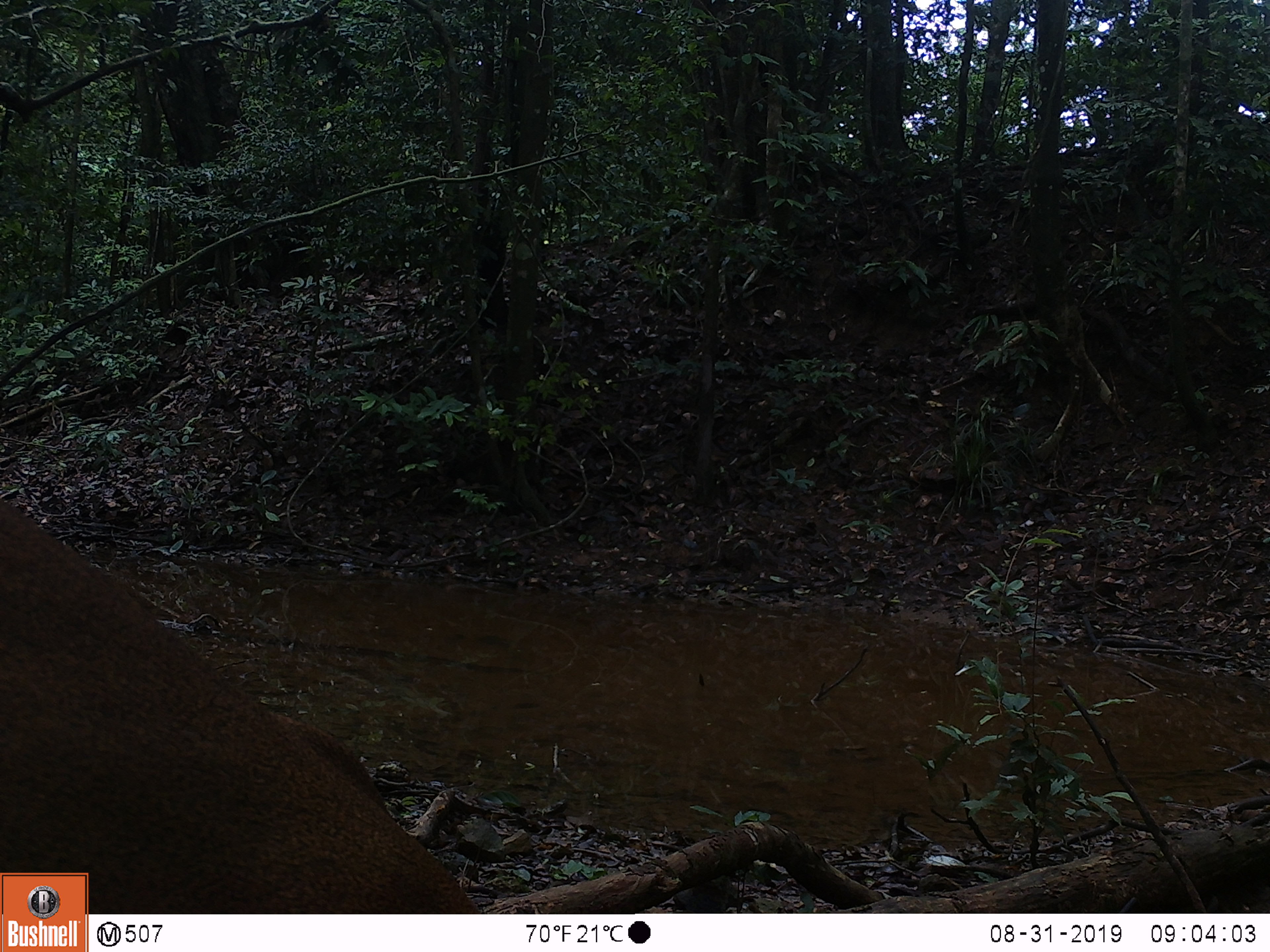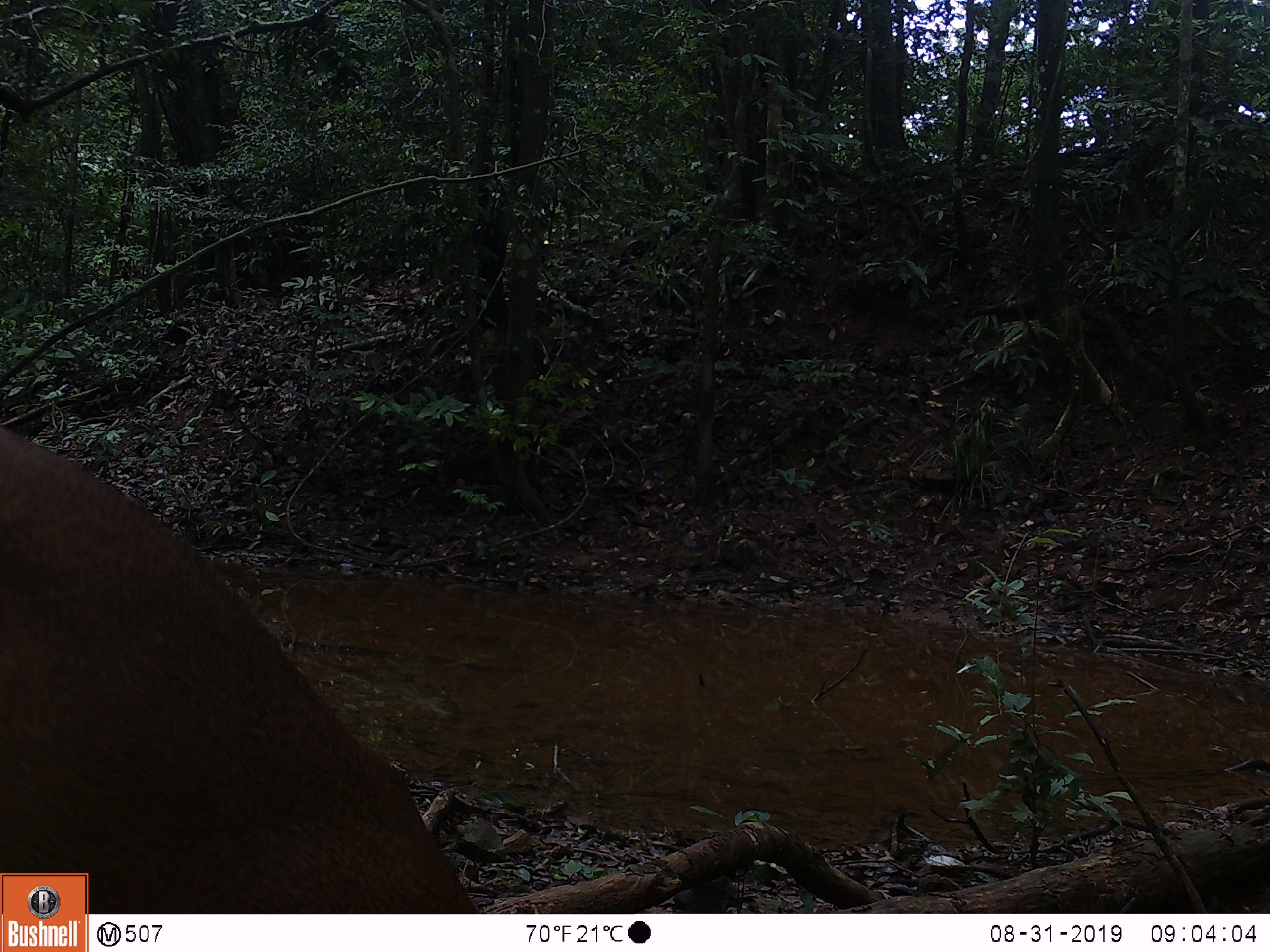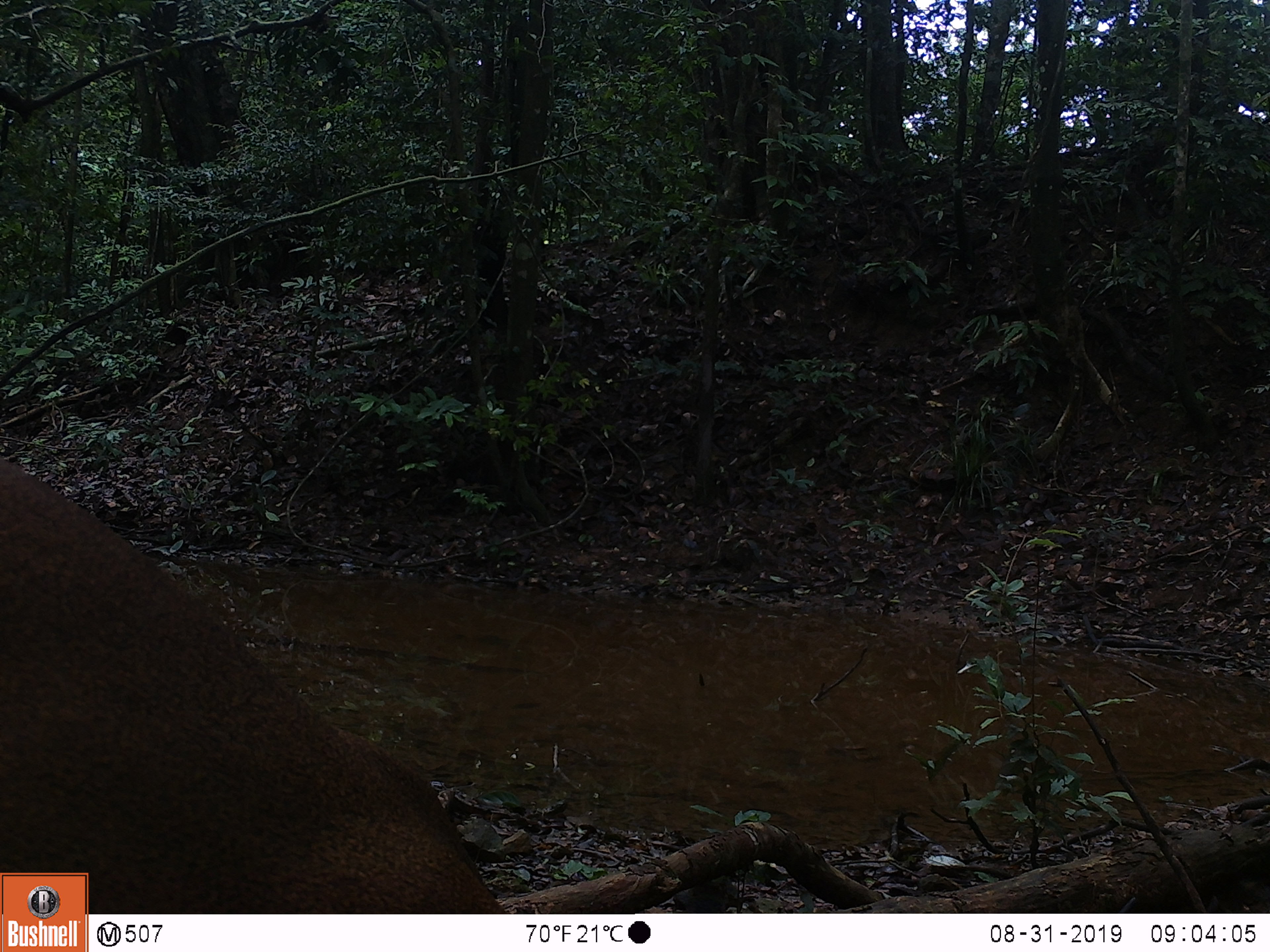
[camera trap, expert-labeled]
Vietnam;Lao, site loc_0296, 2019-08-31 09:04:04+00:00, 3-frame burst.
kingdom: Animalia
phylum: Chordata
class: Mammalia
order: Artiodactyla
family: Cervidae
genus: Muntiacus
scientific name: Muntiacus vuquangensis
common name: large-antlered muntjac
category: large antlered muntjac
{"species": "large antlered muntjac (large-antlered muntjac) (Muntiacus vuquangensis)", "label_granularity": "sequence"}